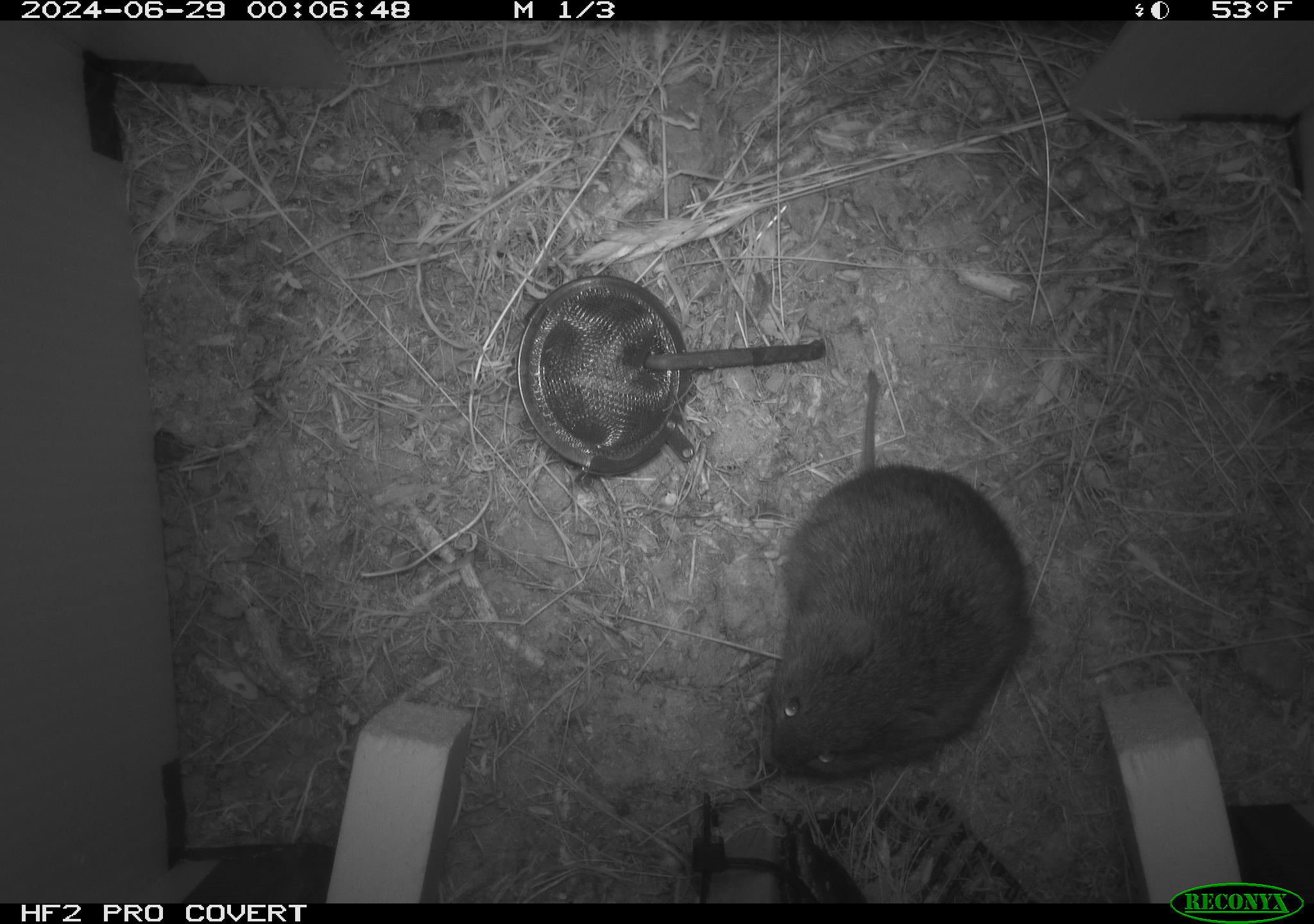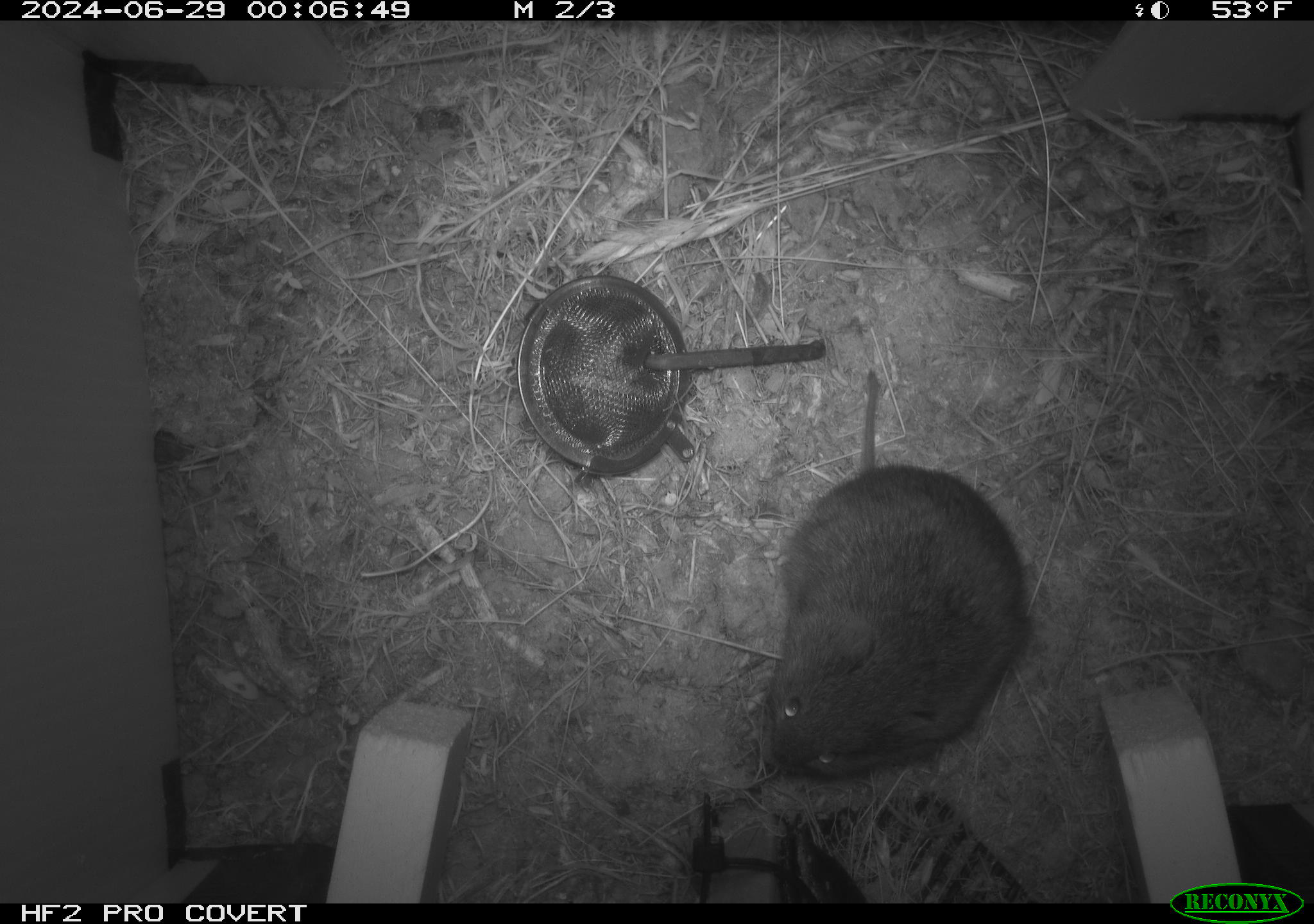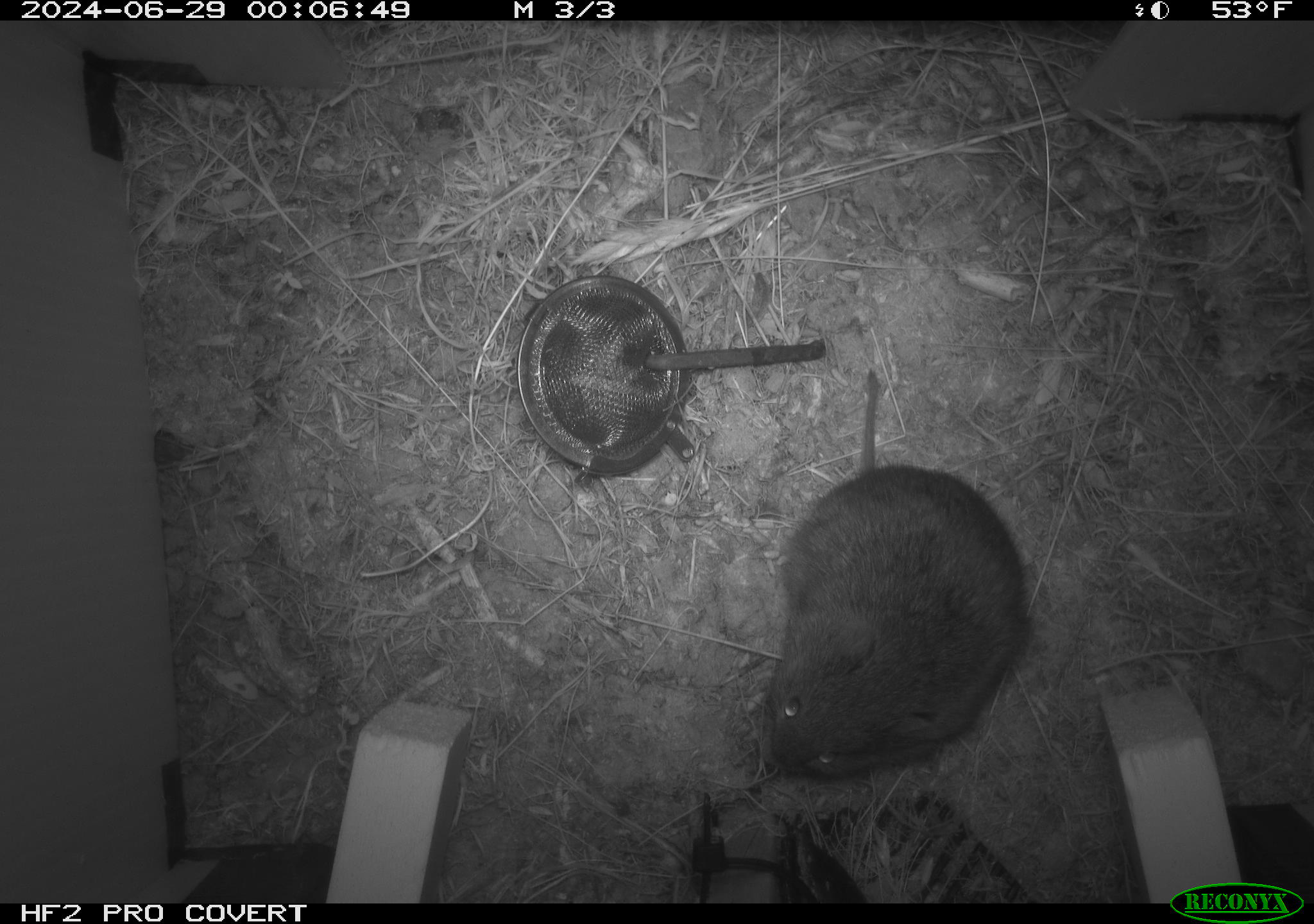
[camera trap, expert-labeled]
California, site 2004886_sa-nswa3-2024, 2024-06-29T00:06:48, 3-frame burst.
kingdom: Animalia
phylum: Chordata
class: Mammalia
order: Rodentia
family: Cricetidae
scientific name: Arvicolinae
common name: voles, lemmings, and muskrats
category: arvicolinae subfamily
Arvicolinae subfamily (voles, lemmings, and muskrats) (Arvicolinae).